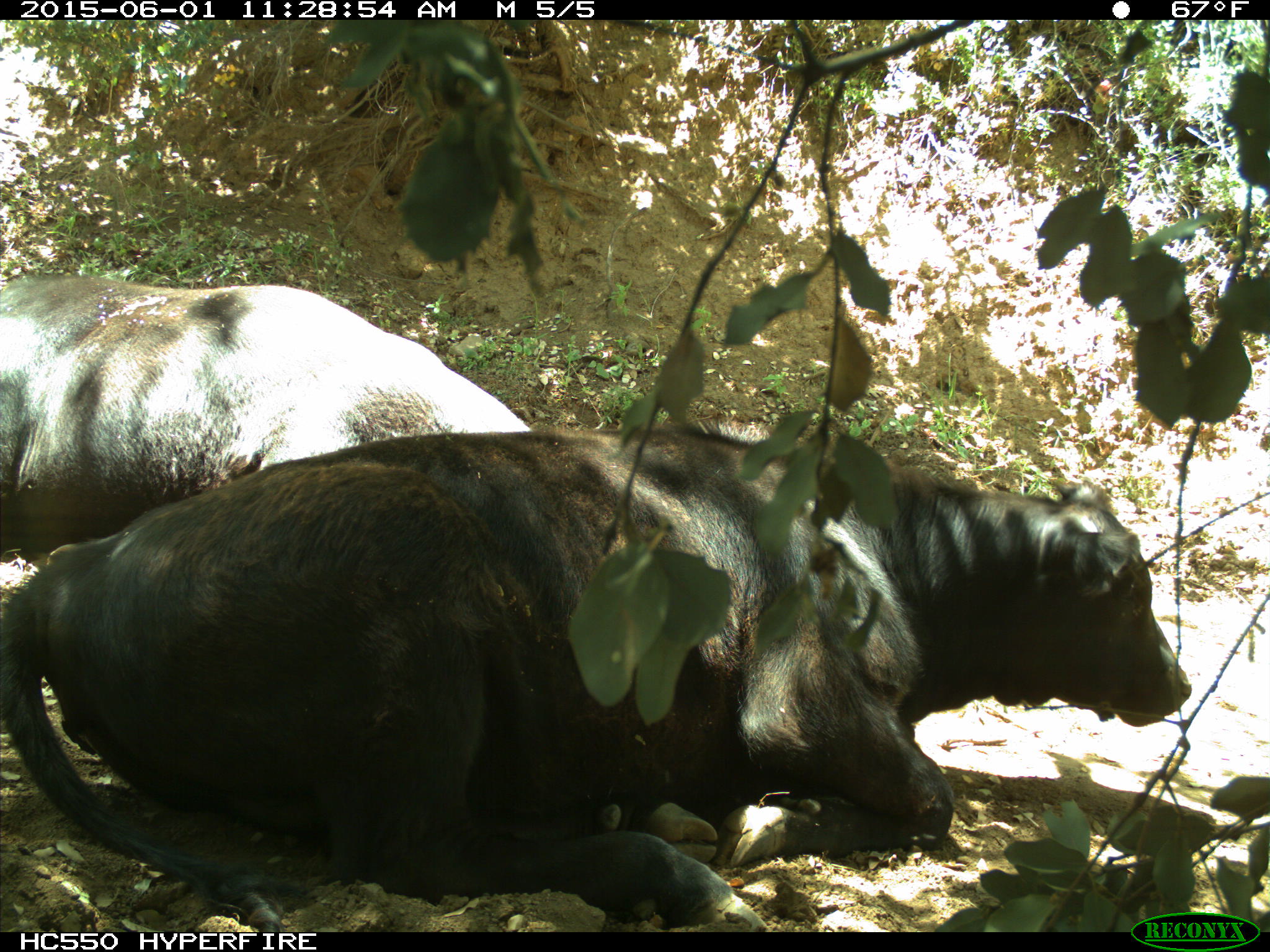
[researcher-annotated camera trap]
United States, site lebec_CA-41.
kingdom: Animalia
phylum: Chordata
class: Mammalia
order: Artiodactyla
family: Bovidae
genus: Bos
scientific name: Bos taurus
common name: domestic cow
Bos taurus (domestic cow).